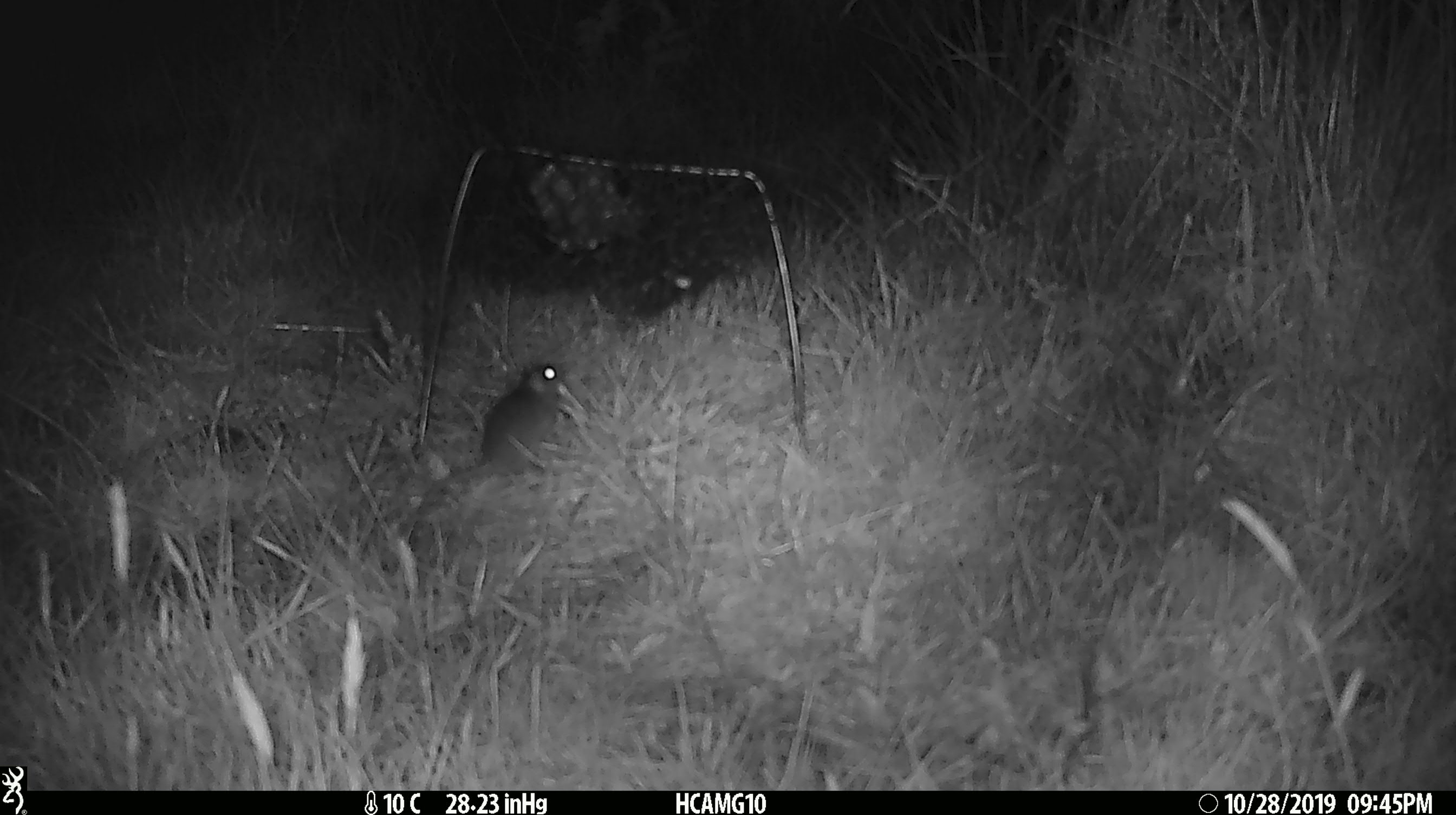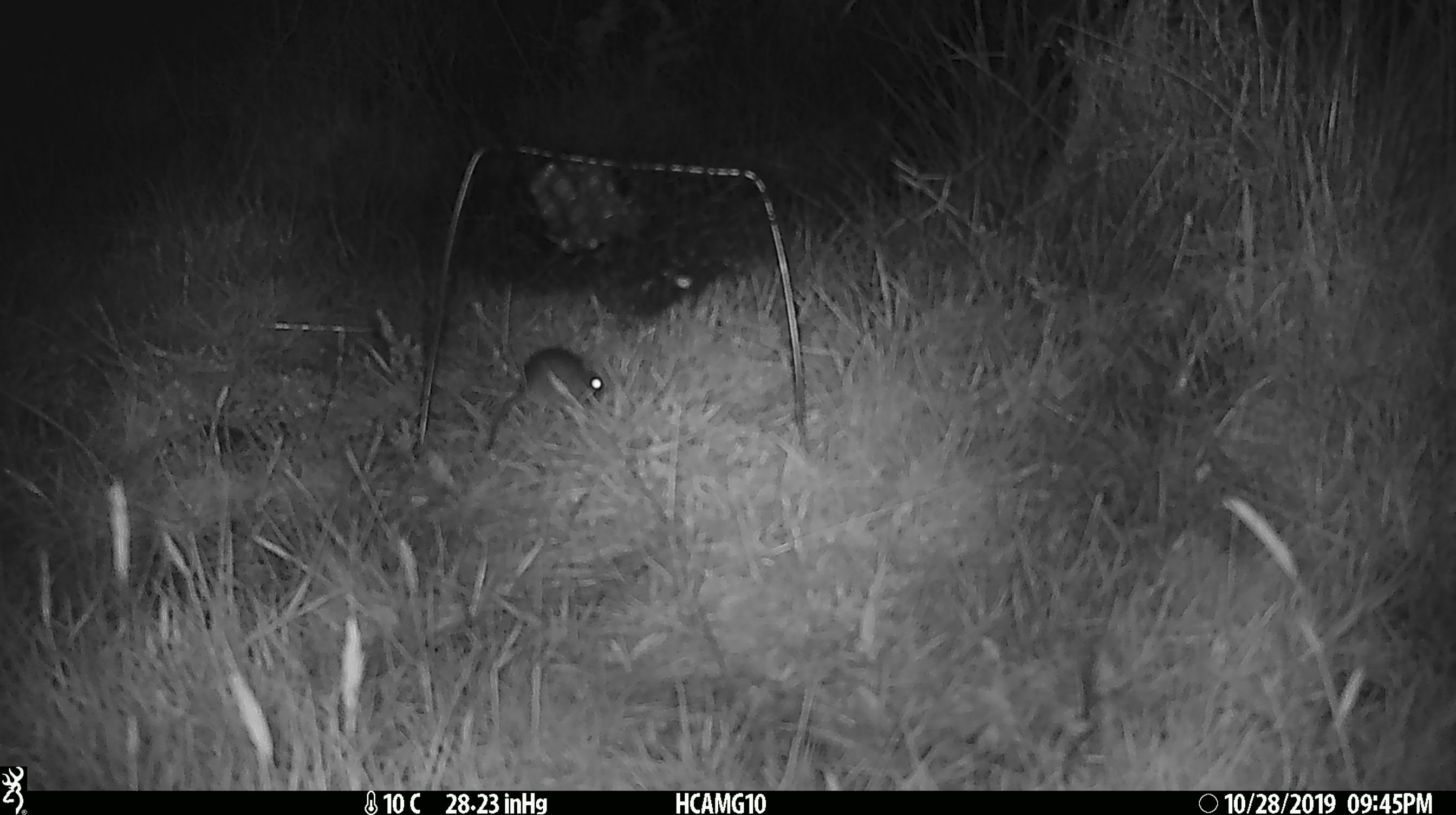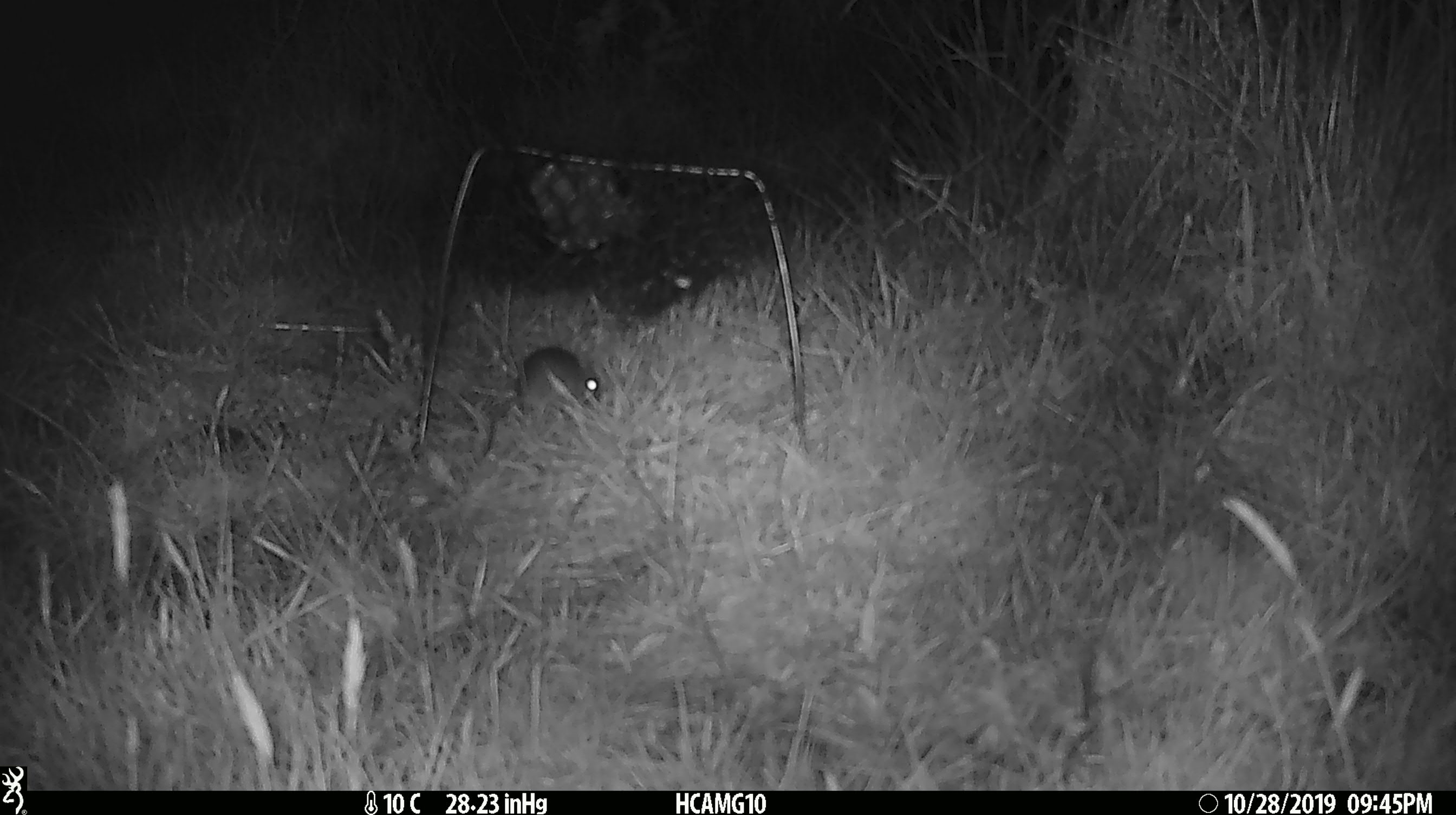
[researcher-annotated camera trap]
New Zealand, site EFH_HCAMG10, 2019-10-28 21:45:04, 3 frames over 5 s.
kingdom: Animalia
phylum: Chordata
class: Mammalia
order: Rodentia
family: Muridae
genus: Mus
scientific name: Mus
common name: mouse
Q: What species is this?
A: Mouse (Mus).